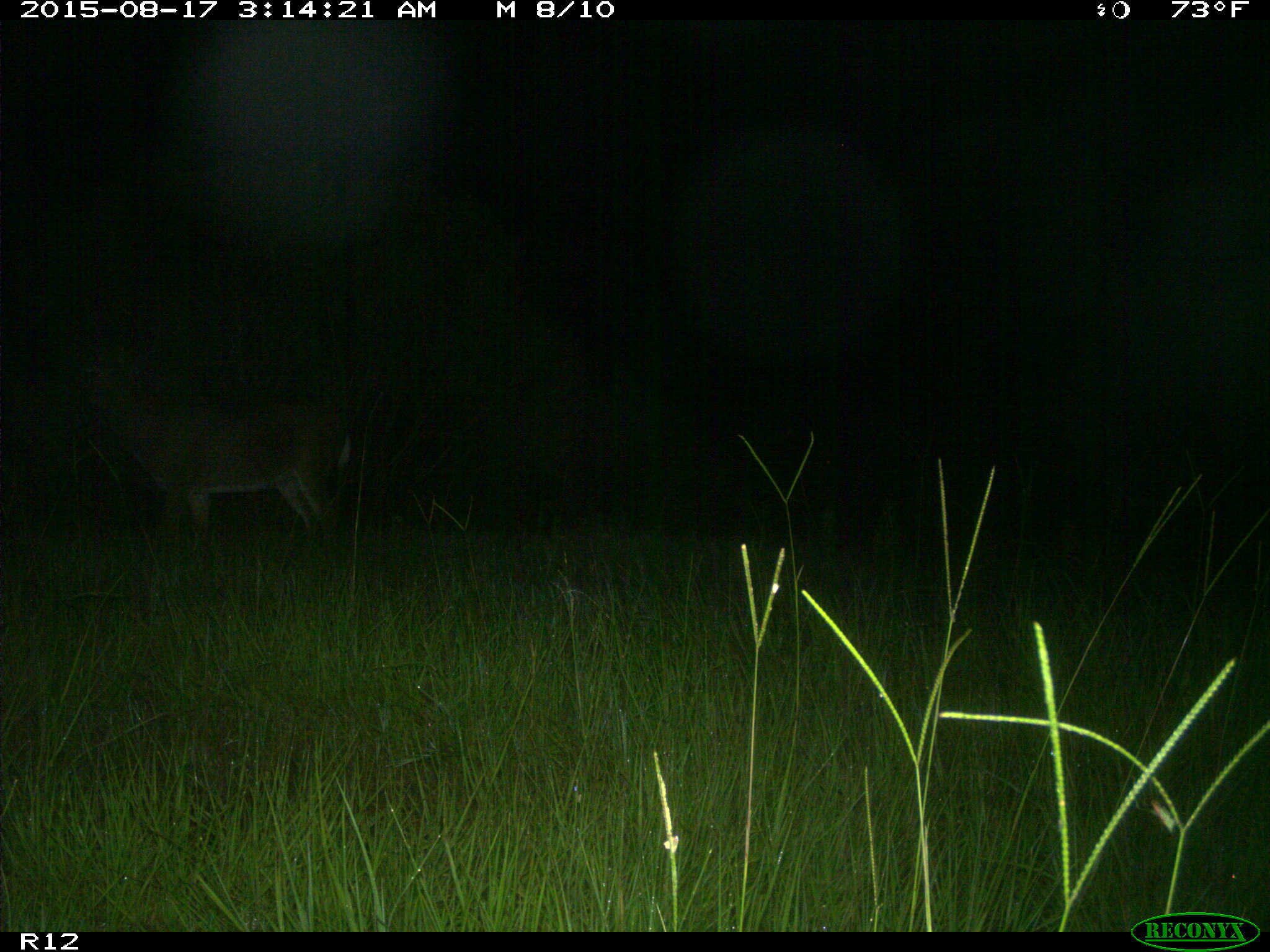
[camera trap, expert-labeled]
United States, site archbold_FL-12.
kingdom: Animalia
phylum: Chordata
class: Mammalia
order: Artiodactyla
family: Cervidae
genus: Odocoileus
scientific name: Odocoileus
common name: deer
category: unidentified deer